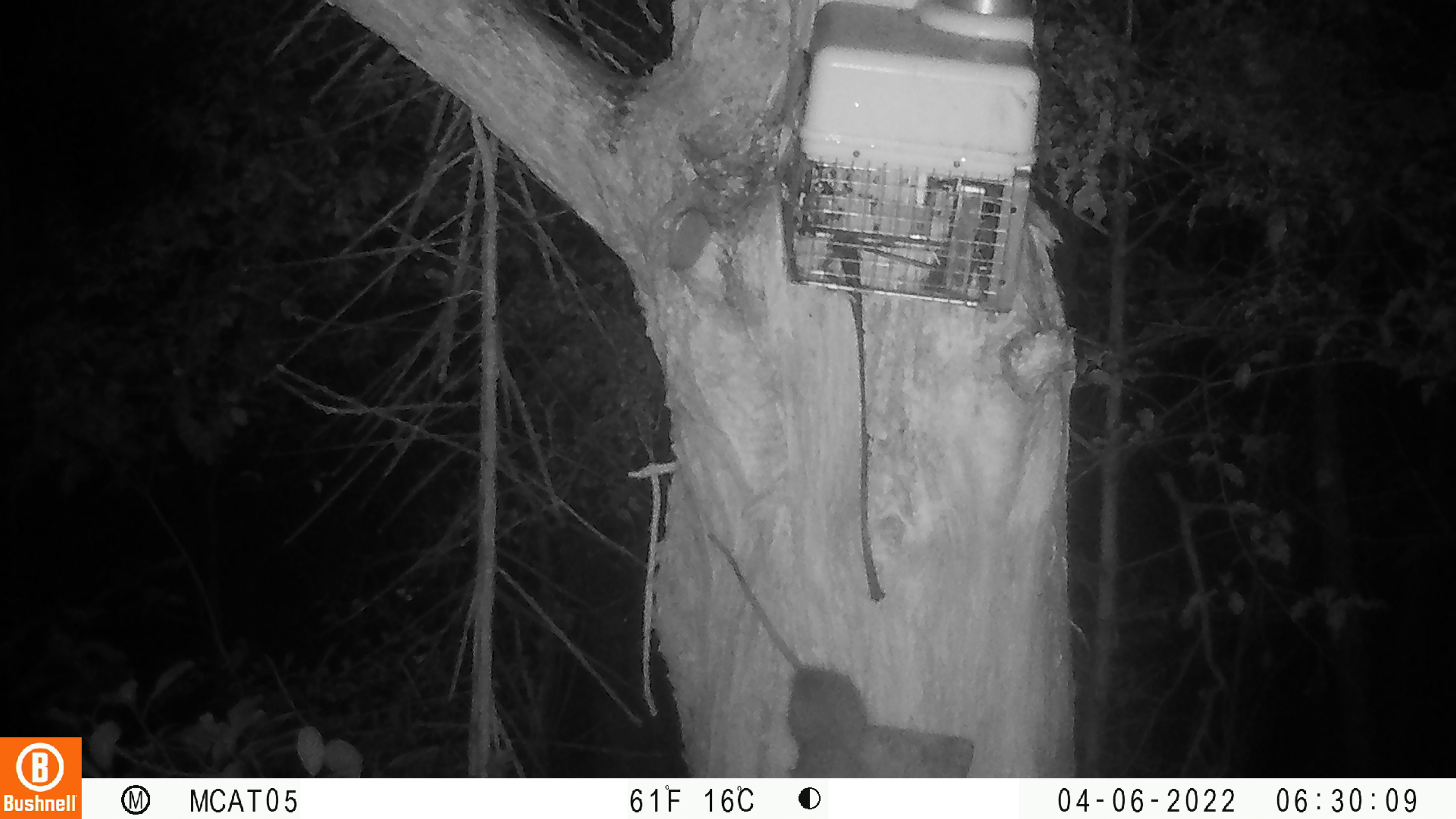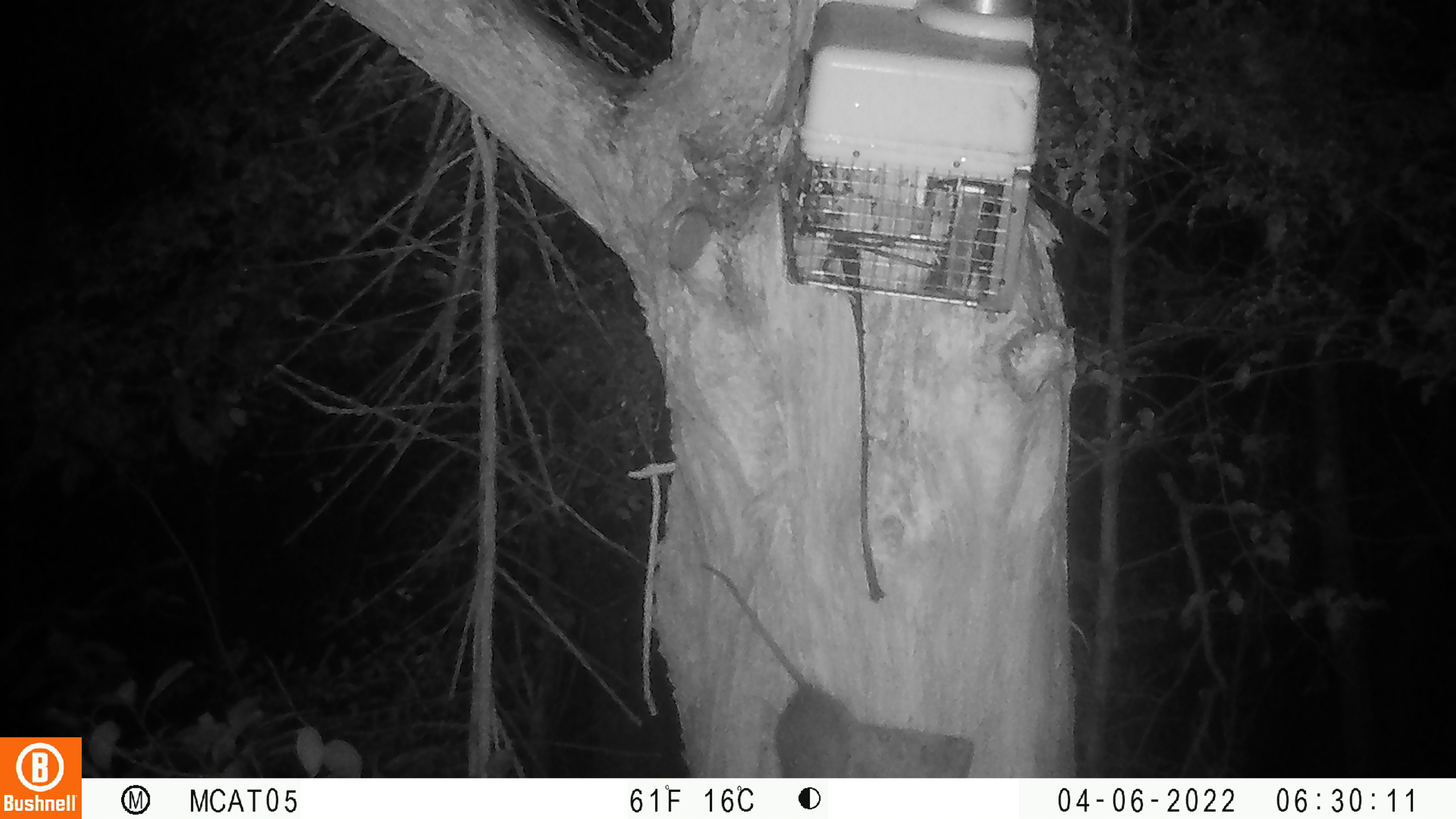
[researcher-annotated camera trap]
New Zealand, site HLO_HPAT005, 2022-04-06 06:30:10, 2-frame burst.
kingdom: Animalia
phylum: Chordata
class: Mammalia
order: Rodentia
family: Muridae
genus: Rattus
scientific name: Rattus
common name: rat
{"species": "rat (Rattus)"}